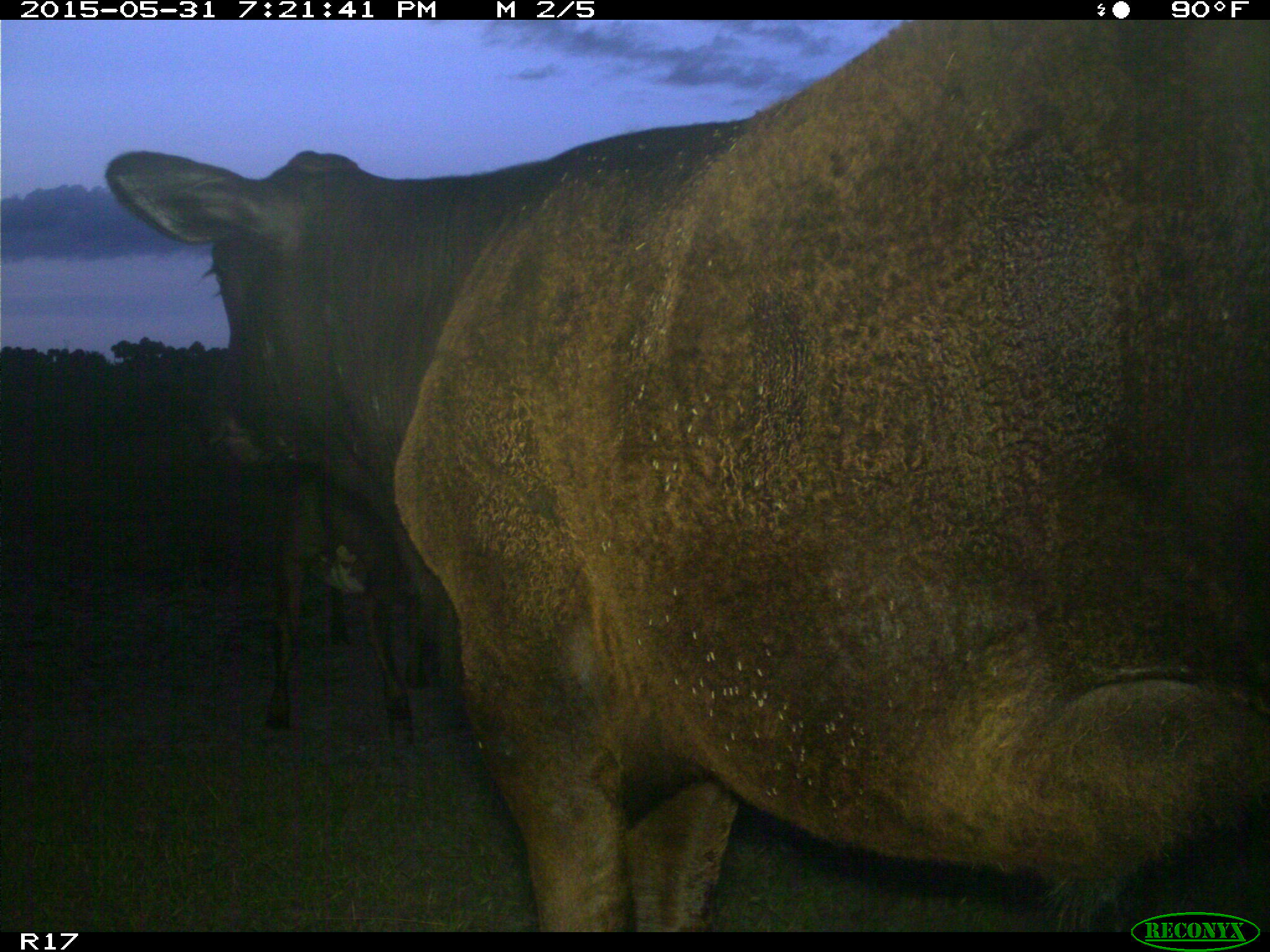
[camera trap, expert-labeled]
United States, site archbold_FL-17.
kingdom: Animalia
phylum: Chordata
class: Mammalia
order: Artiodactyla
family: Bovidae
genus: Bos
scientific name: Bos taurus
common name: domestic cow